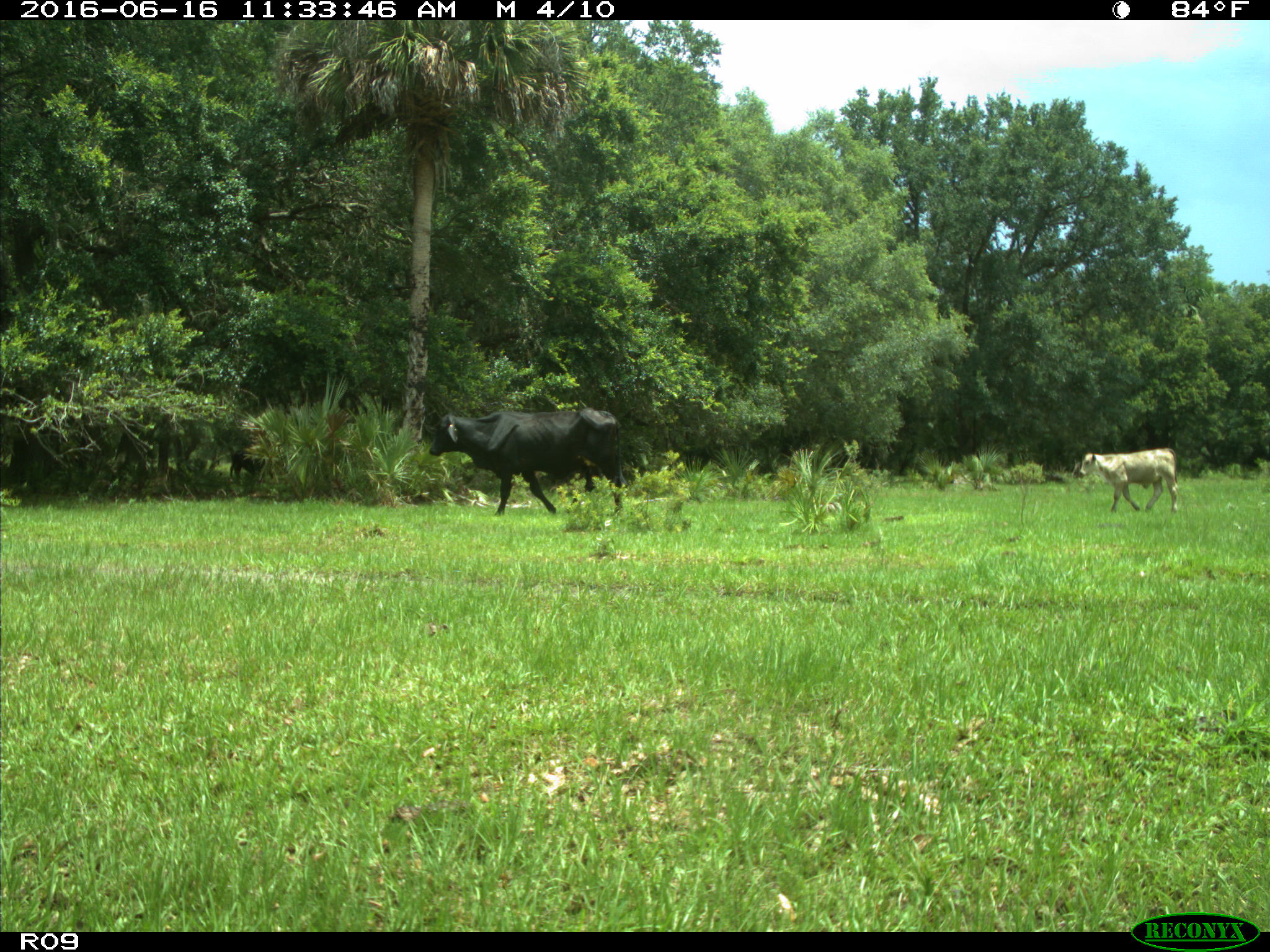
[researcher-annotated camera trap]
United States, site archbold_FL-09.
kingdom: Animalia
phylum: Chordata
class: Mammalia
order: Artiodactyla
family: Bovidae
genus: Bos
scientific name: Bos taurus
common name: domestic cow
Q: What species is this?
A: Bos taurus (domestic cow).